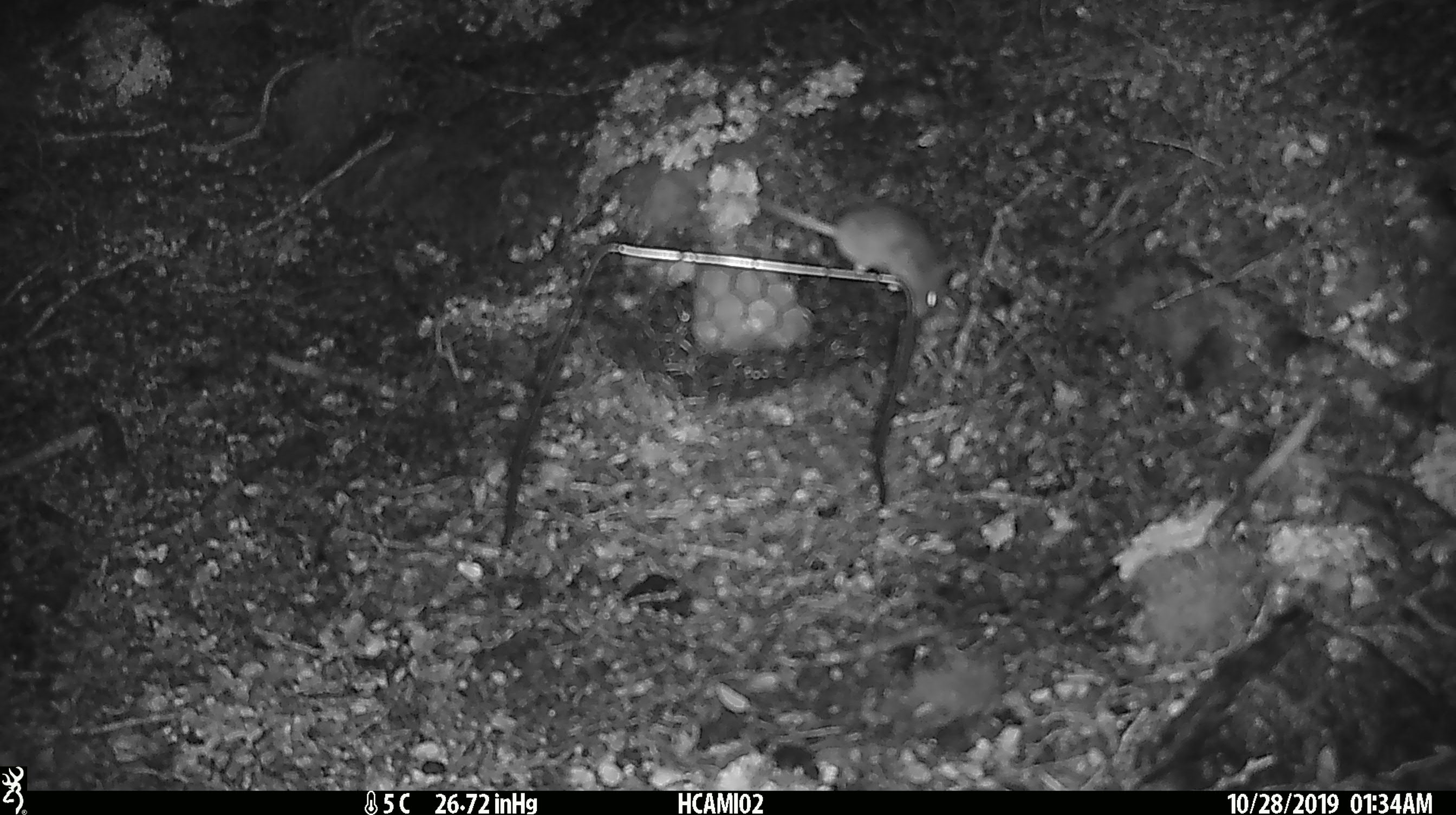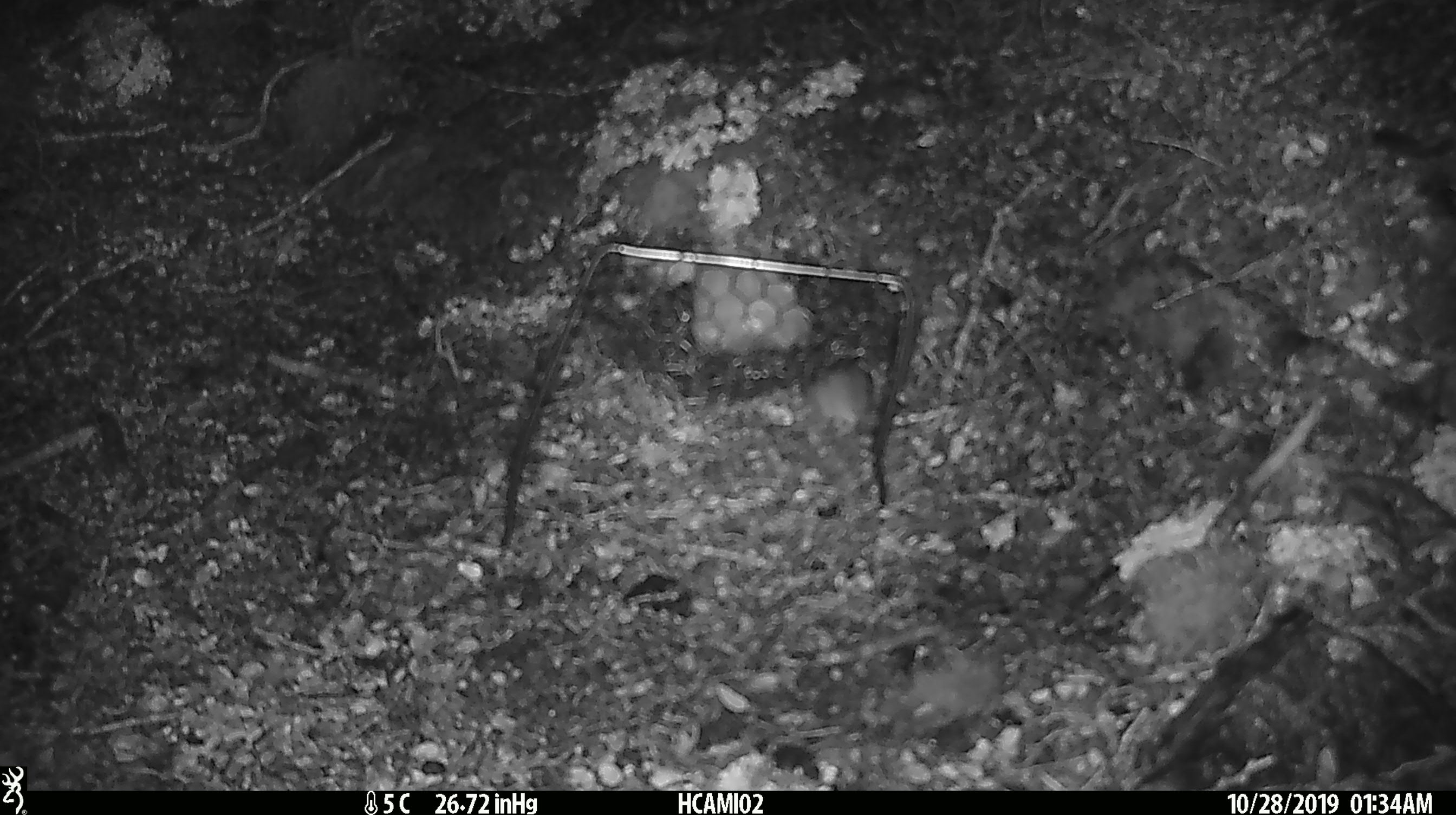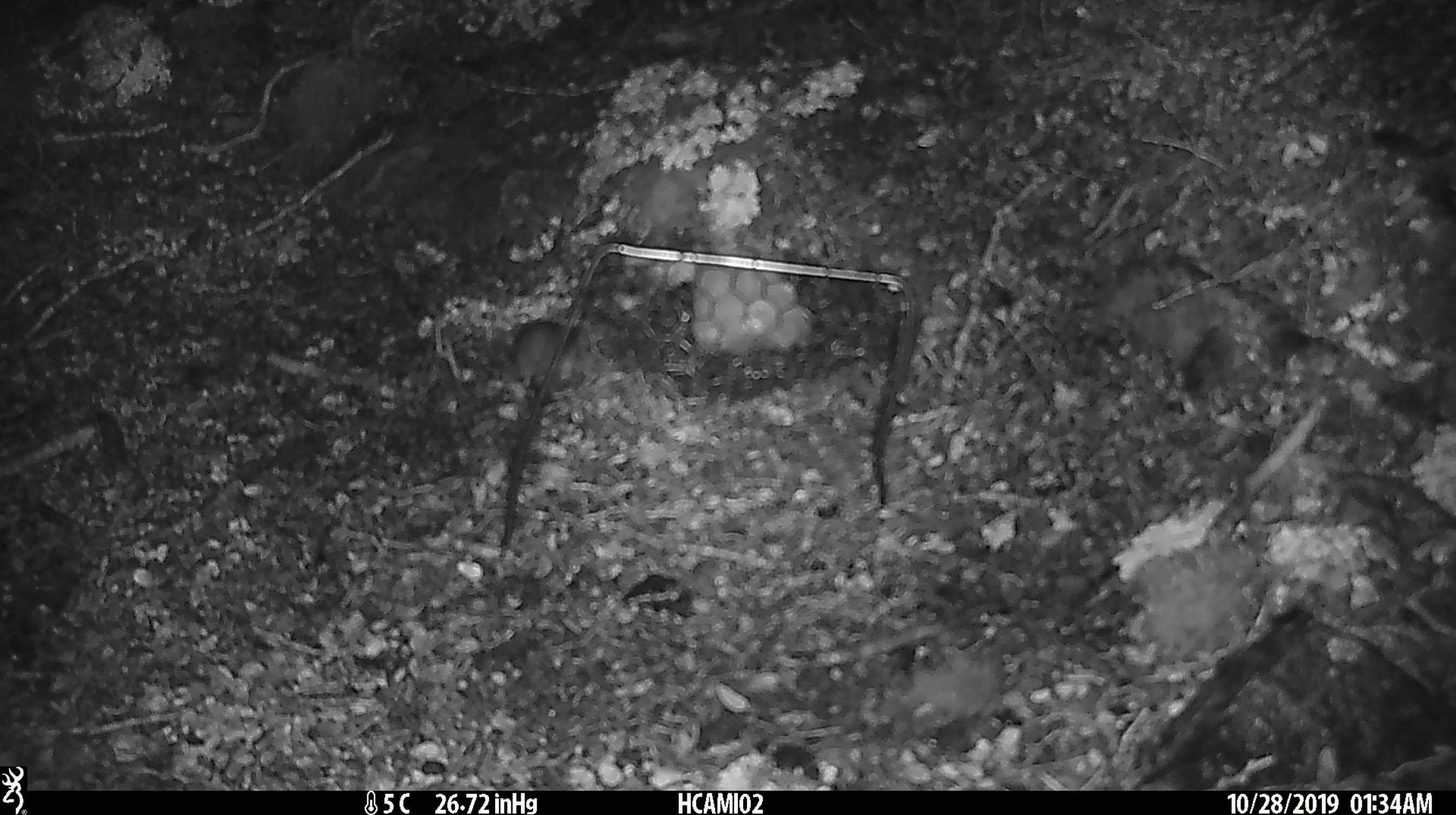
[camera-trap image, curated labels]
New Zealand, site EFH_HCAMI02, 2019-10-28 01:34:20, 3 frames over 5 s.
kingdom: Animalia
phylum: Chordata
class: Mammalia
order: Rodentia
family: Muridae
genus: Mus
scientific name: Mus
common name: mouse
Mouse (Mus).